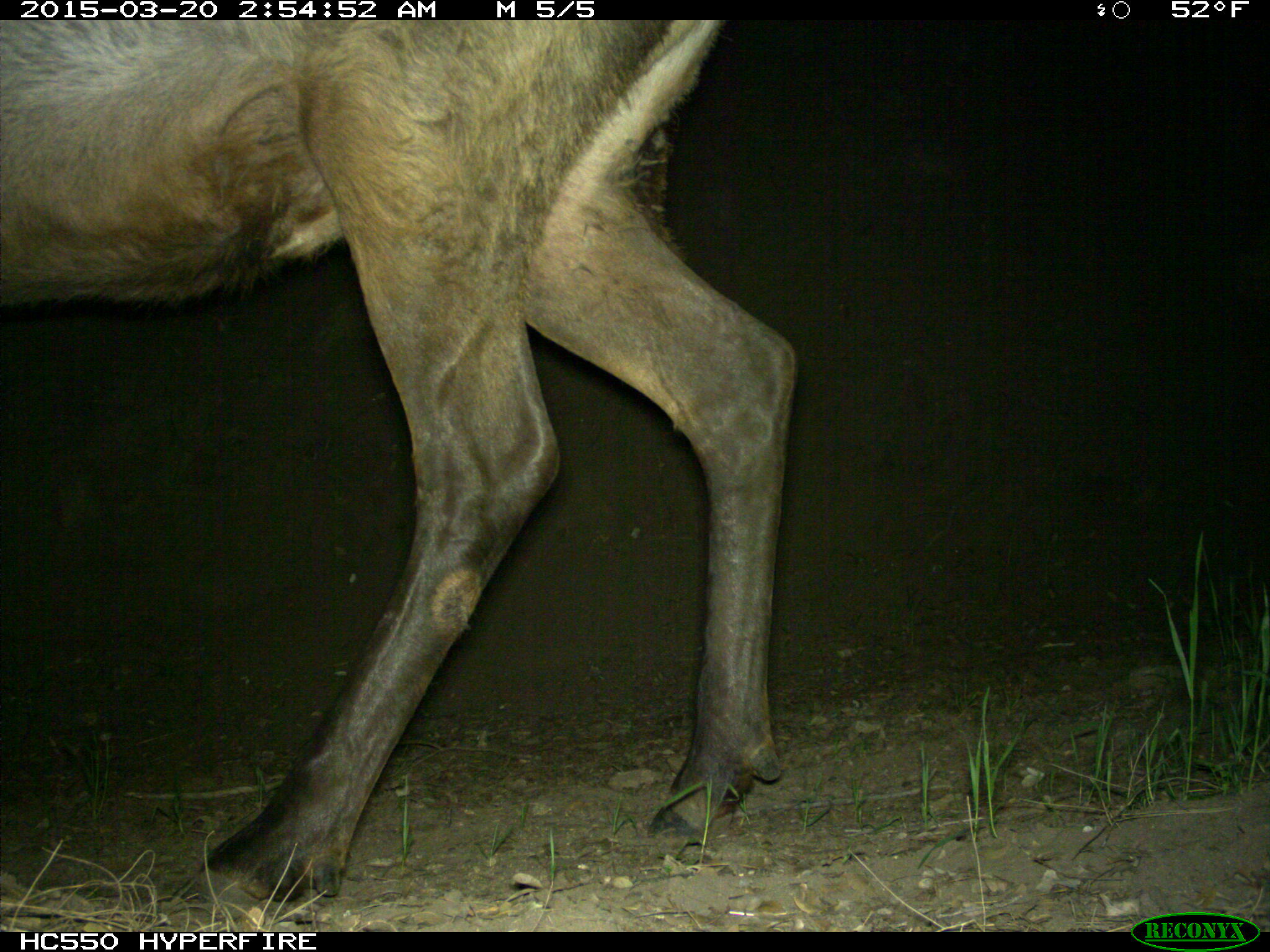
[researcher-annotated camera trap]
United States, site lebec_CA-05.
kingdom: Animalia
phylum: Chordata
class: Mammalia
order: Artiodactyla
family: Cervidae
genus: Cervus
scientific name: Cervus canadensis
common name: elk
Cervus canadensis (elk).